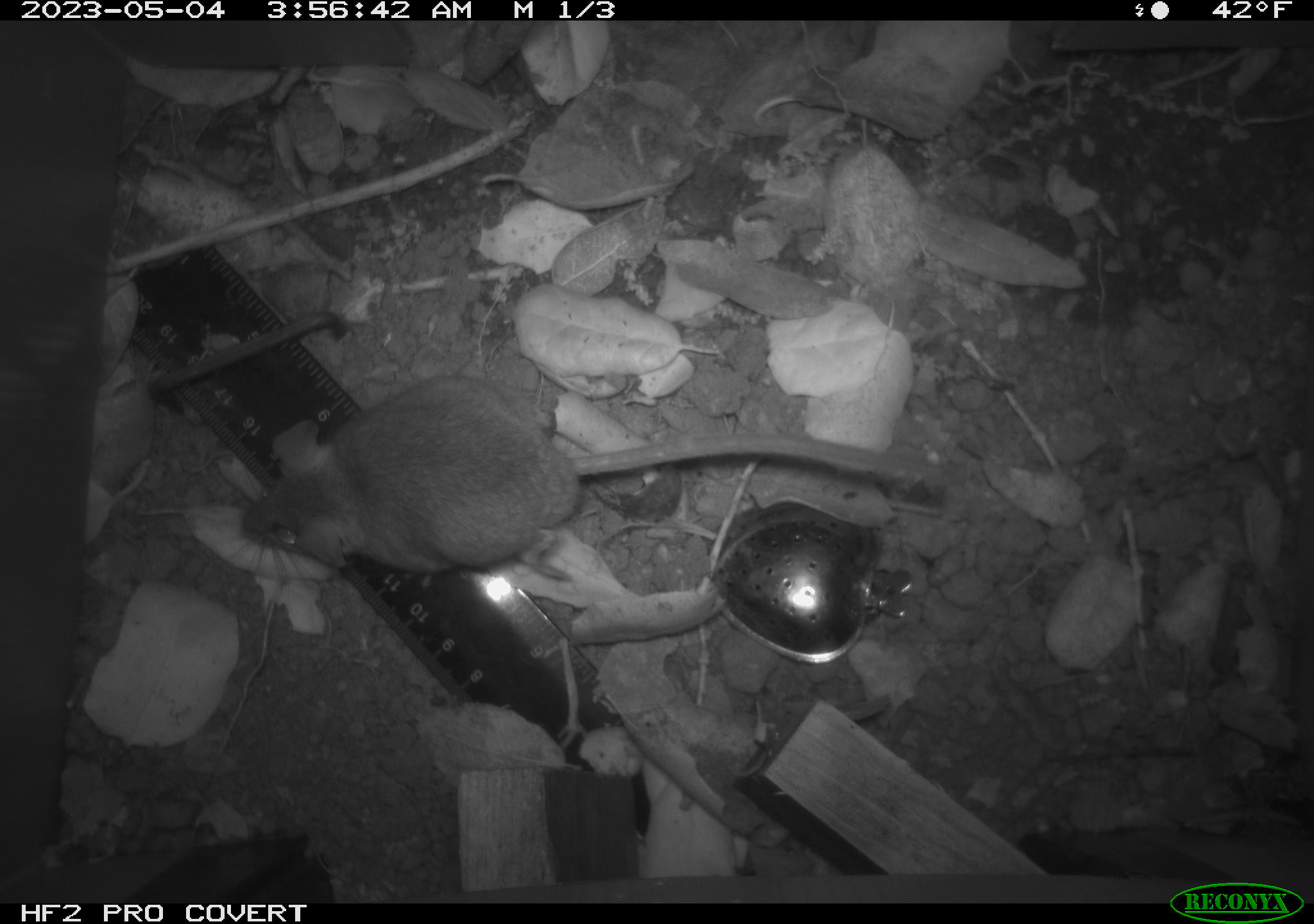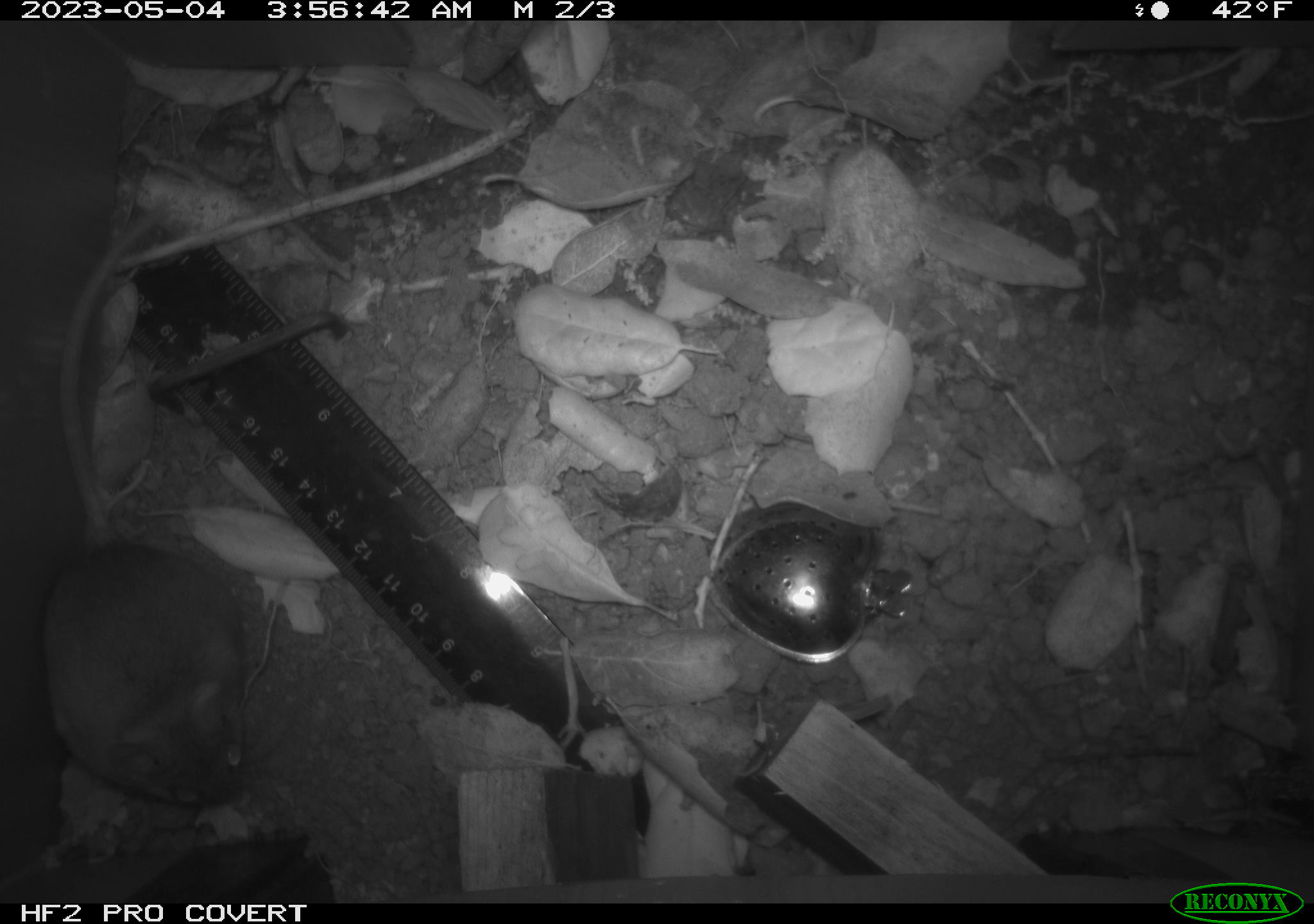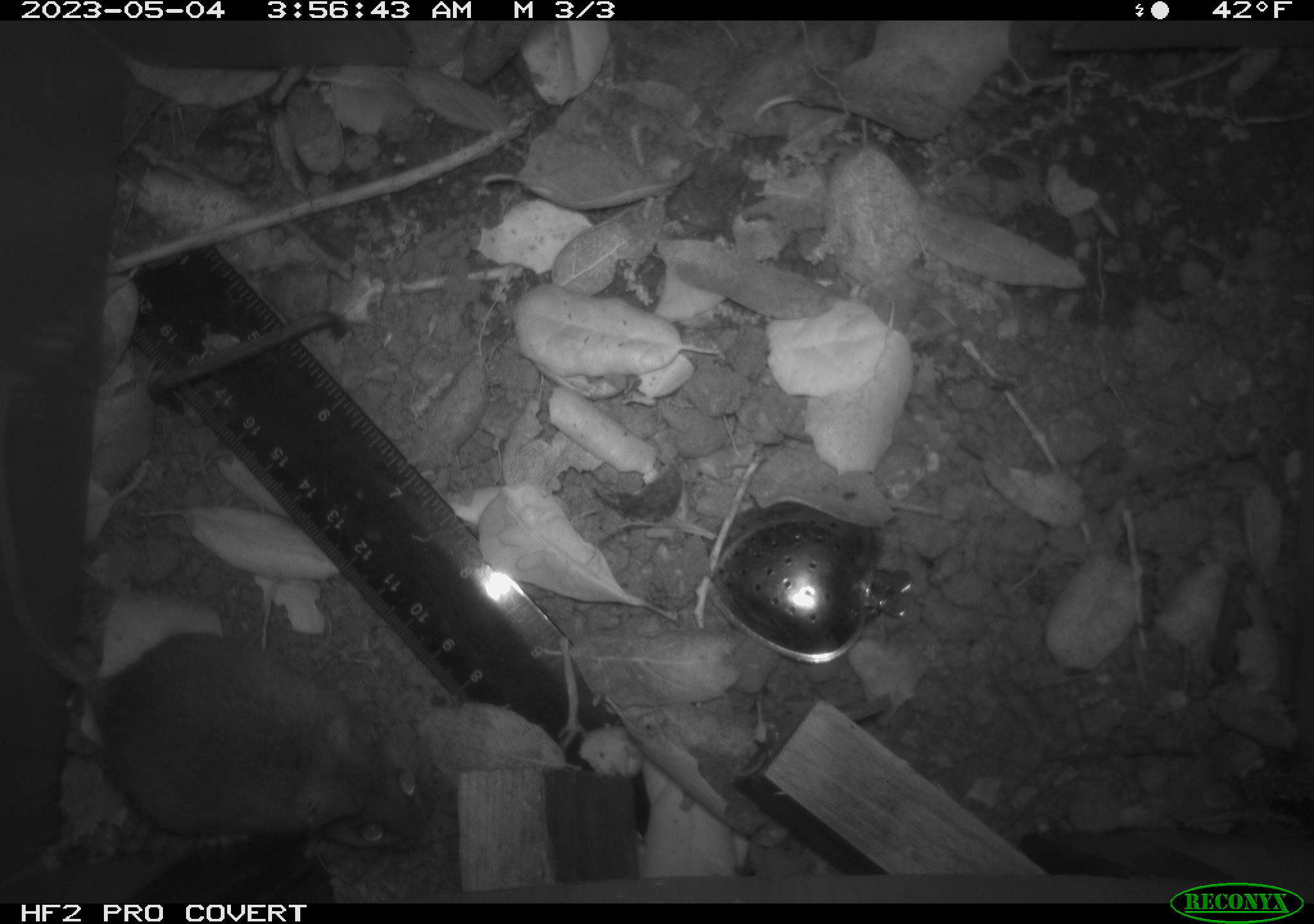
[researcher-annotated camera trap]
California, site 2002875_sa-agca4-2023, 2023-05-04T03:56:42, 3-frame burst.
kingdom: Animalia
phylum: Chordata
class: Mammalia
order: Rodentia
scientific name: Rodentia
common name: mouse species